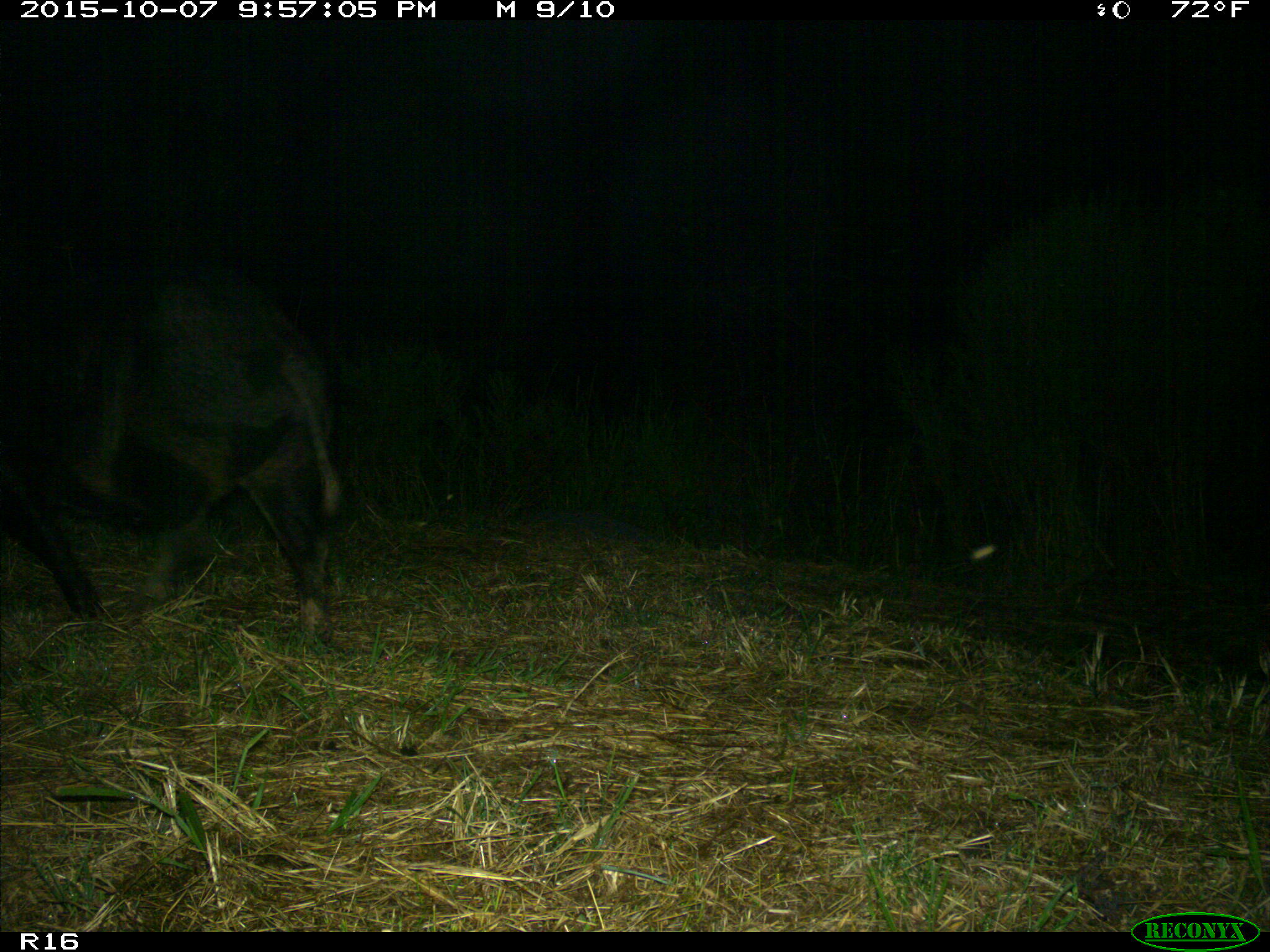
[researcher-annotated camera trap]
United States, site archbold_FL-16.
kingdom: Animalia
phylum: Chordata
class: Mammalia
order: Artiodactyla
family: Suidae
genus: Sus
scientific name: Sus scrofa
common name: wild boar